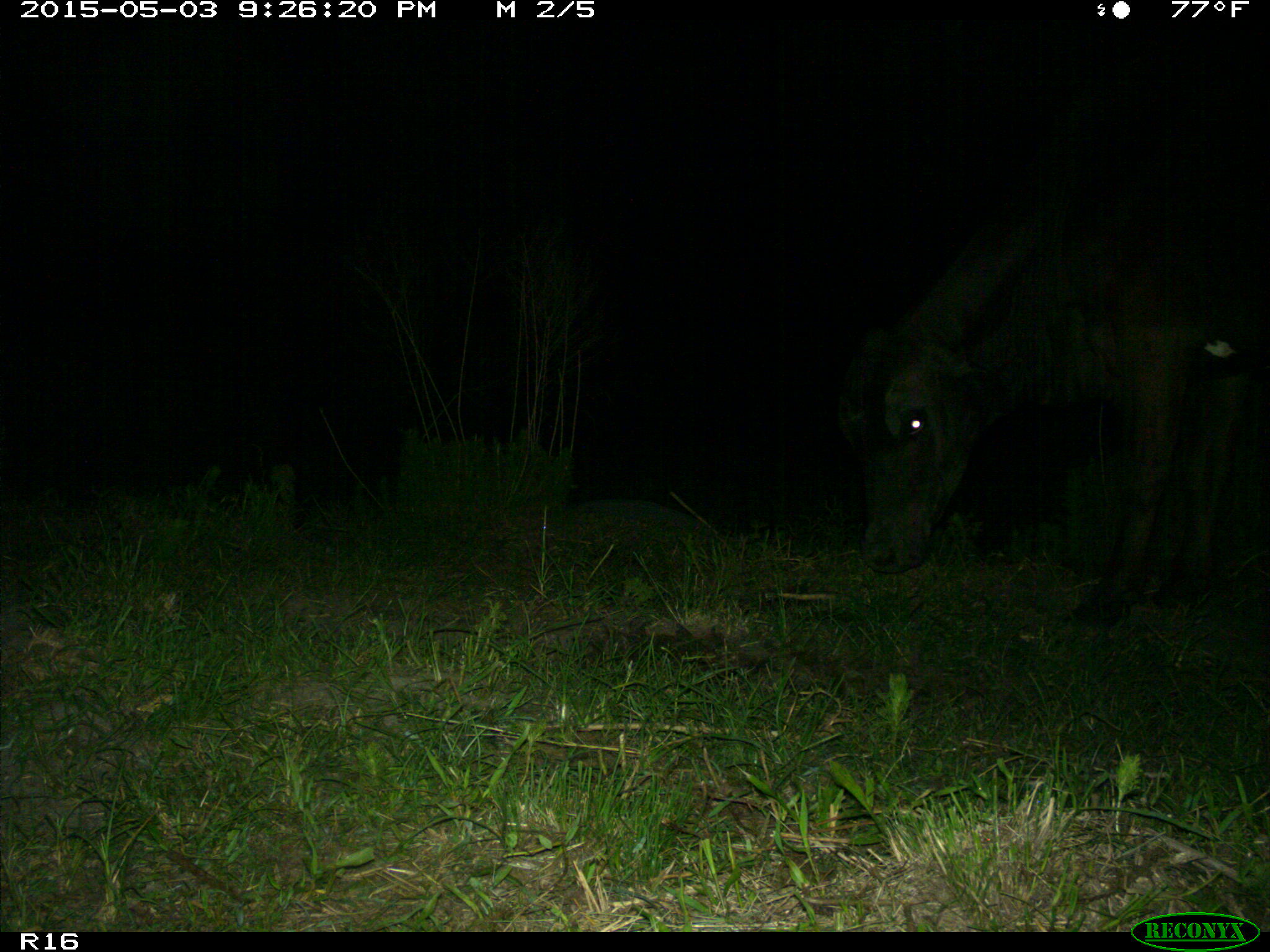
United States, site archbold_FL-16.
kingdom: Animalia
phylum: Chordata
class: Mammalia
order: Artiodactyla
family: Bovidae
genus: Bos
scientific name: Bos taurus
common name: domestic cow